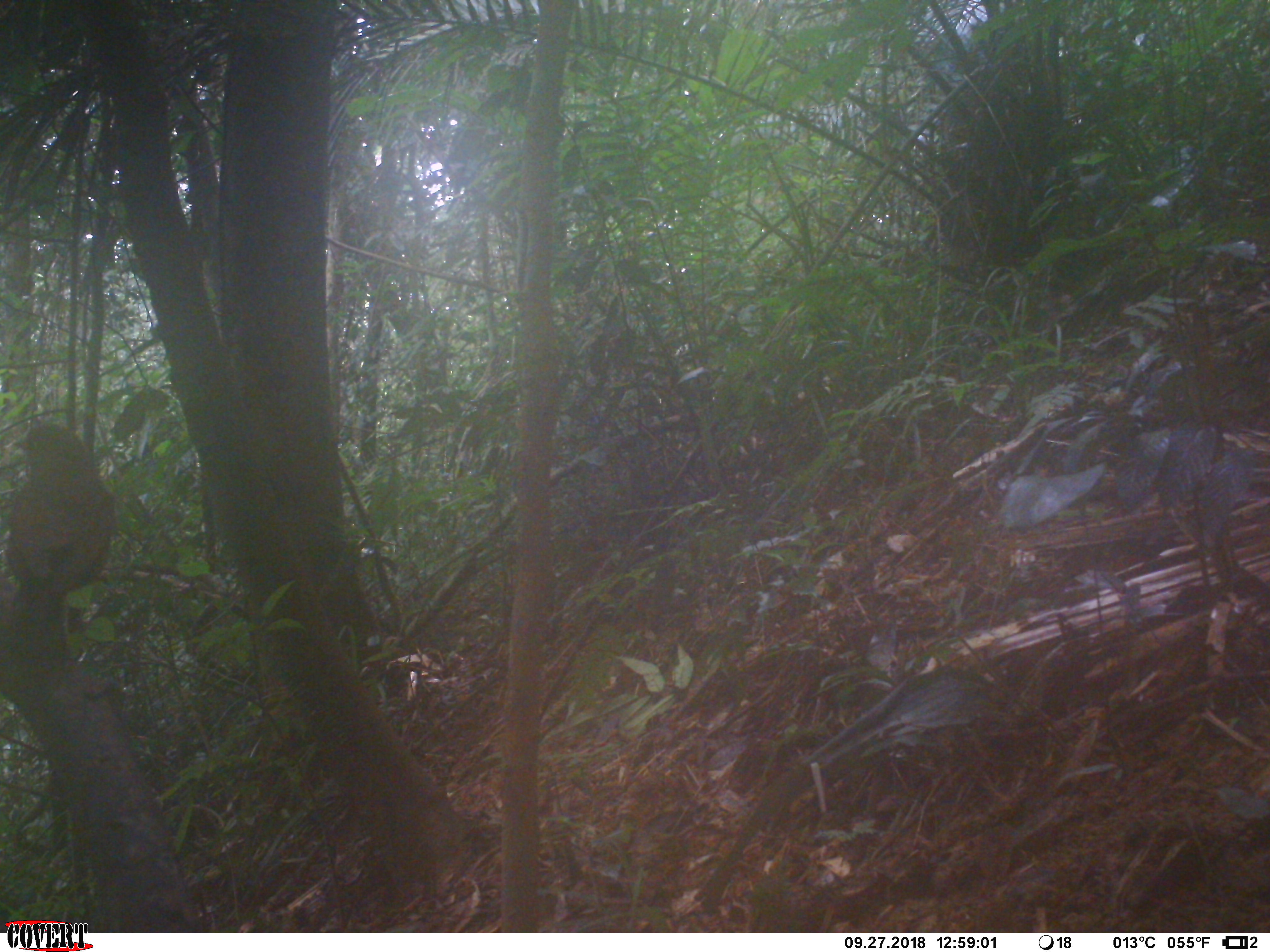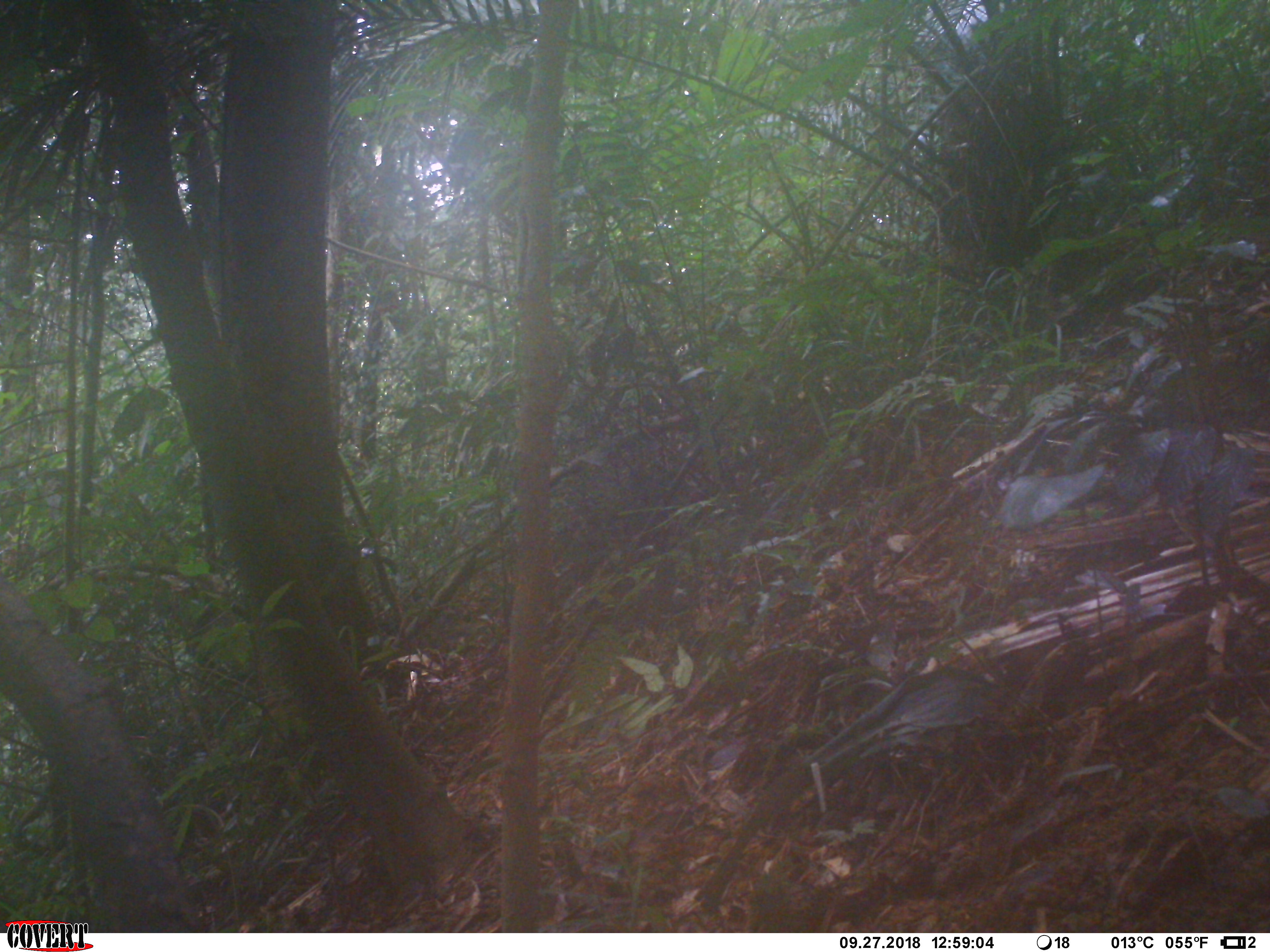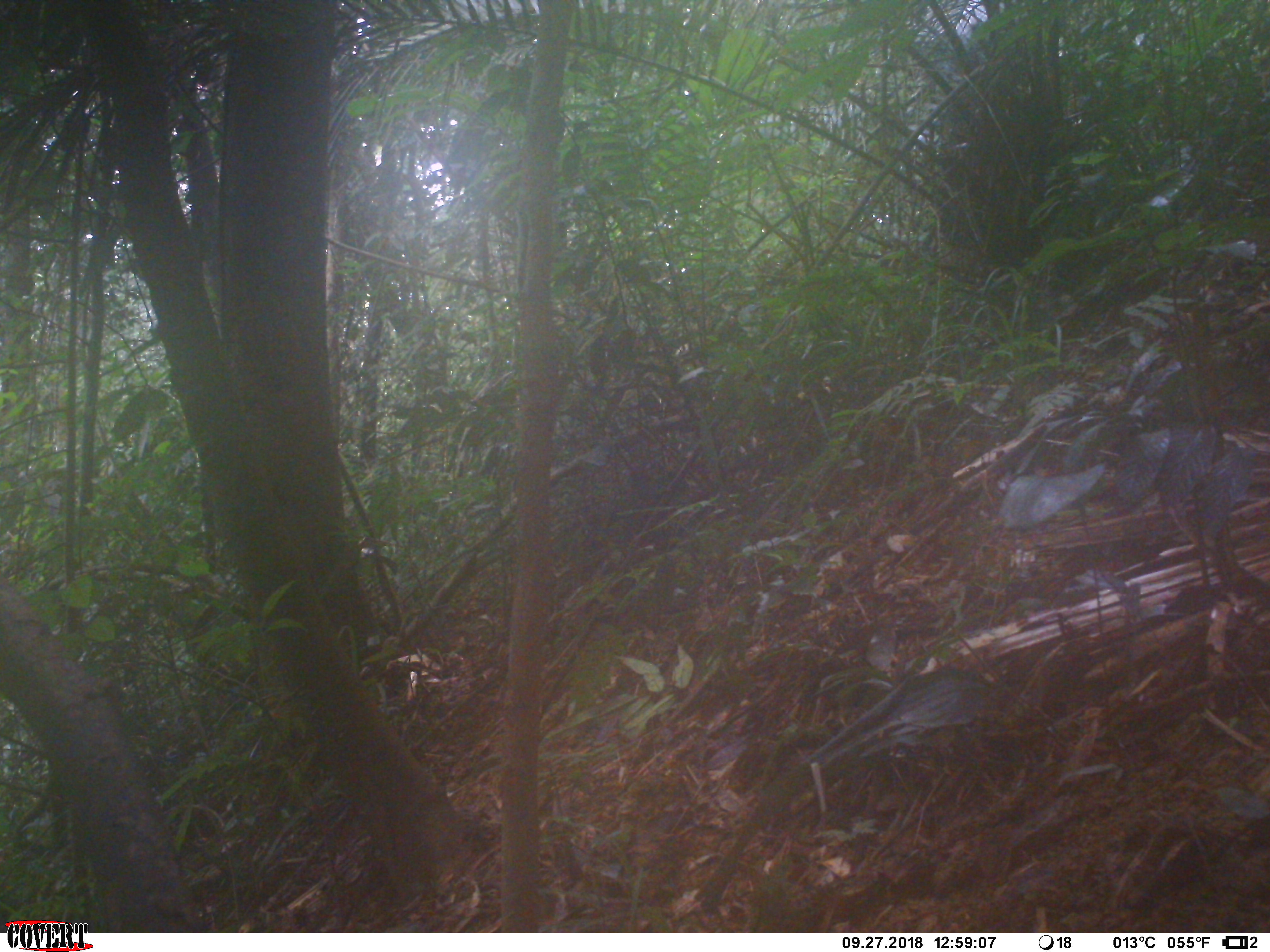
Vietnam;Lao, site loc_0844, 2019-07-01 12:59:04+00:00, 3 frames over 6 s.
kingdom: Animalia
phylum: Chordata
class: Aves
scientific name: Aves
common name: bird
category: unidentified bird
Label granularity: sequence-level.